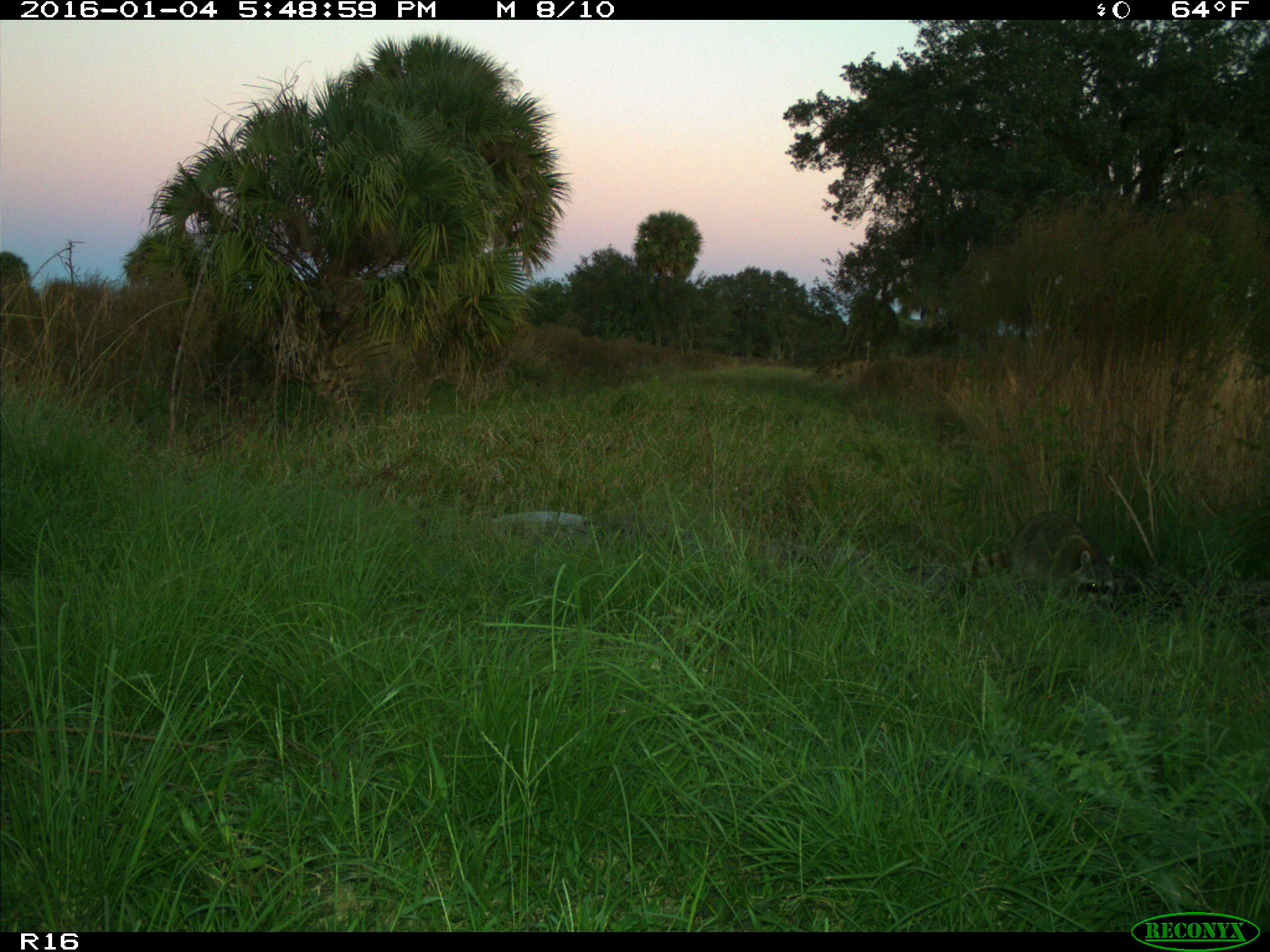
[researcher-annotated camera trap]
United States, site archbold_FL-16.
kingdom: Animalia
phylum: Chordata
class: Mammalia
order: Carnivora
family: Procyonidae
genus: Procyon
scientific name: Procyon lotor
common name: common raccoon